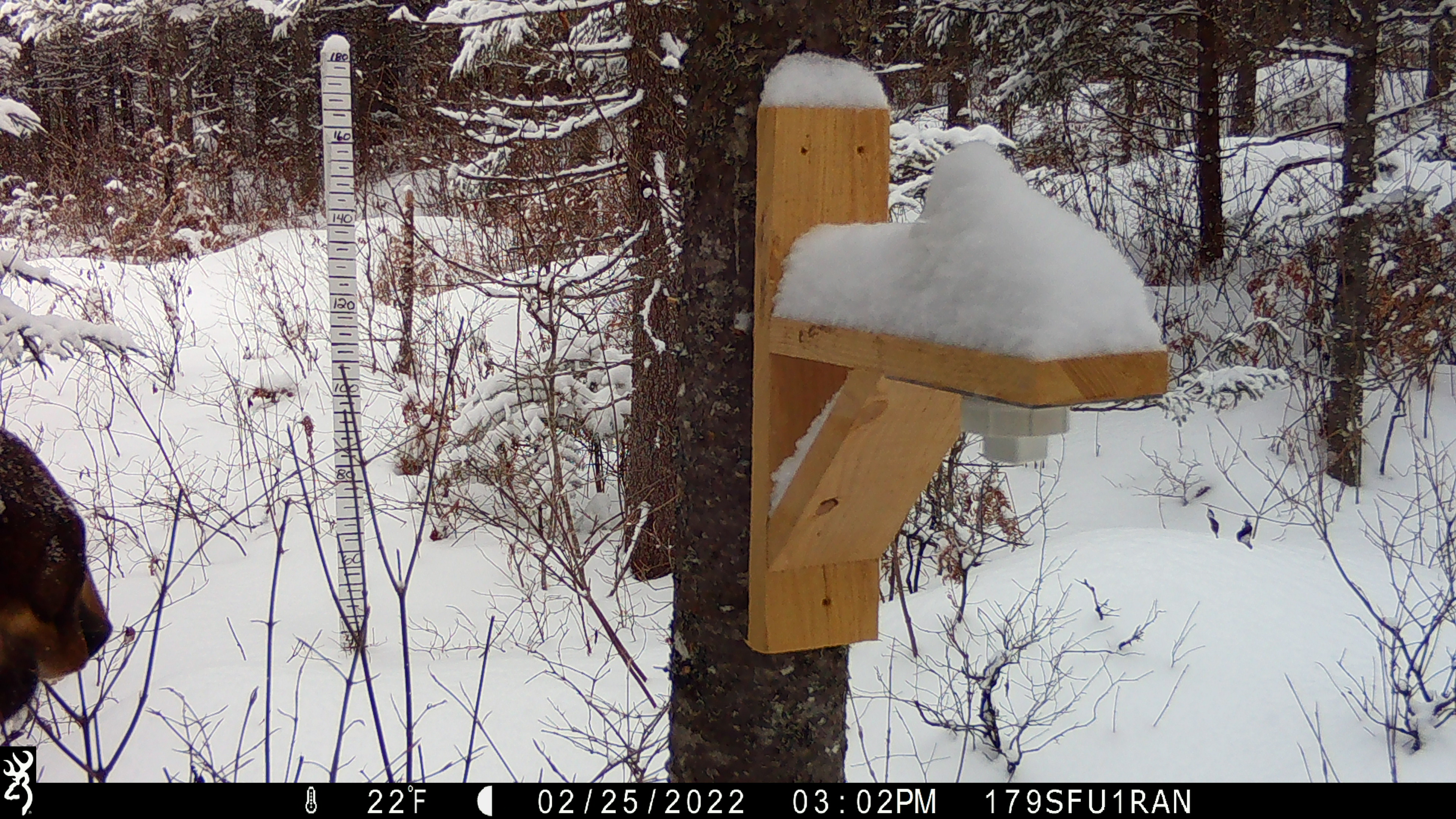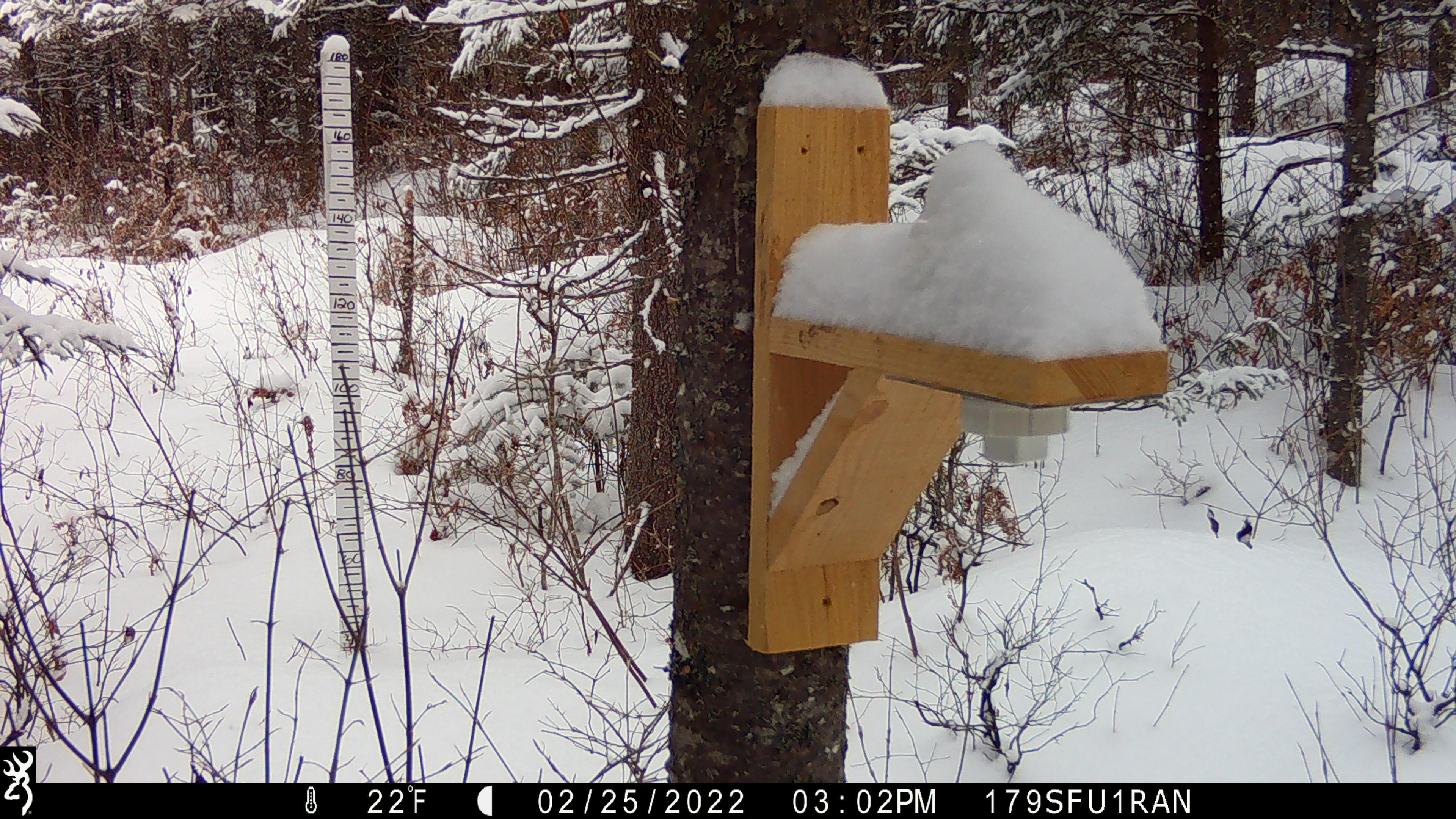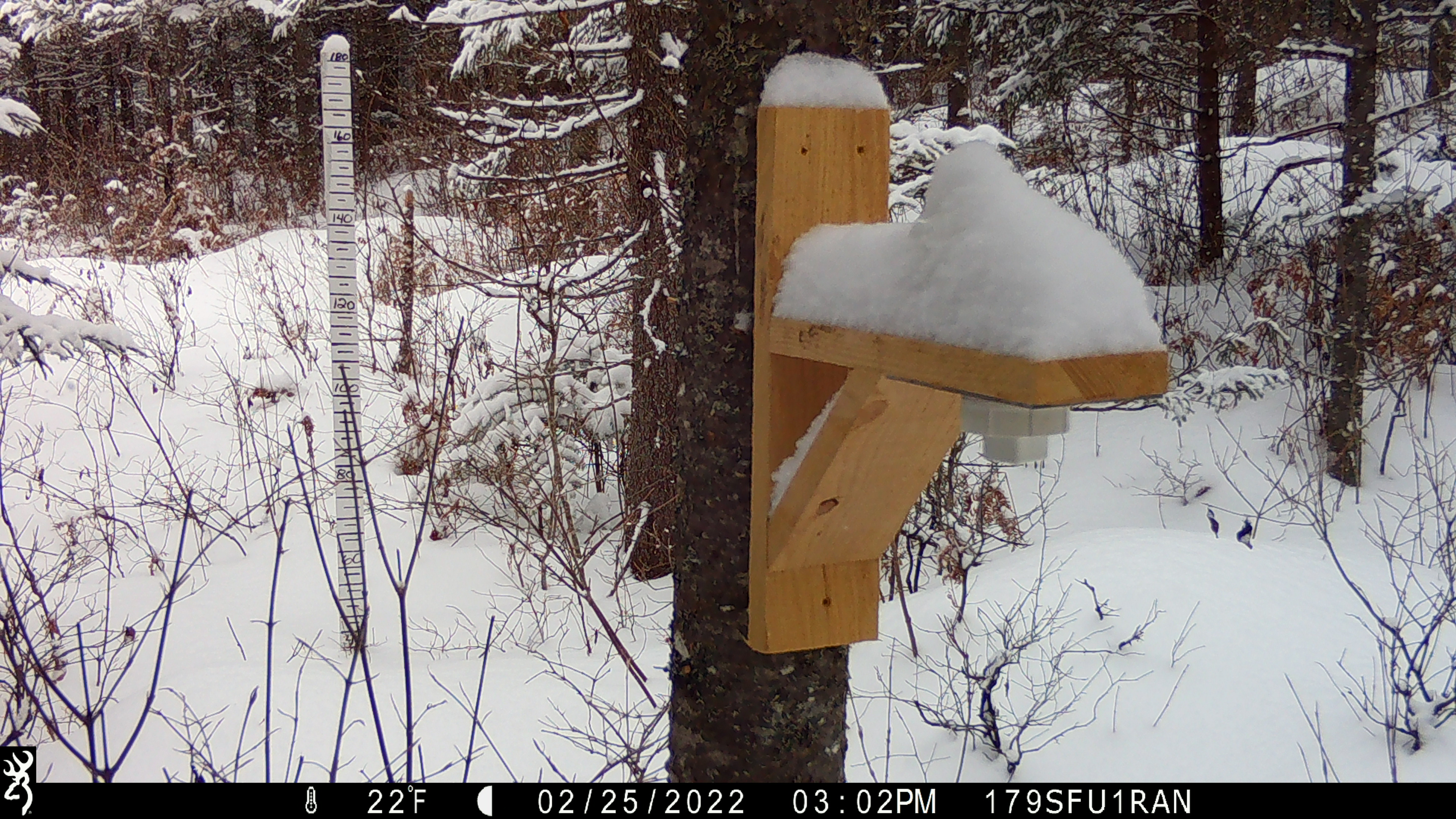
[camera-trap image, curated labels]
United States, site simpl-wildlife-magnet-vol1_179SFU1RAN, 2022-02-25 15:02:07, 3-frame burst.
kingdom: Animalia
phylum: Chordata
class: Mammalia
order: Artiodactyla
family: Cervidae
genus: Alces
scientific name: Alces alces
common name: moose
Moose (Alces alces).